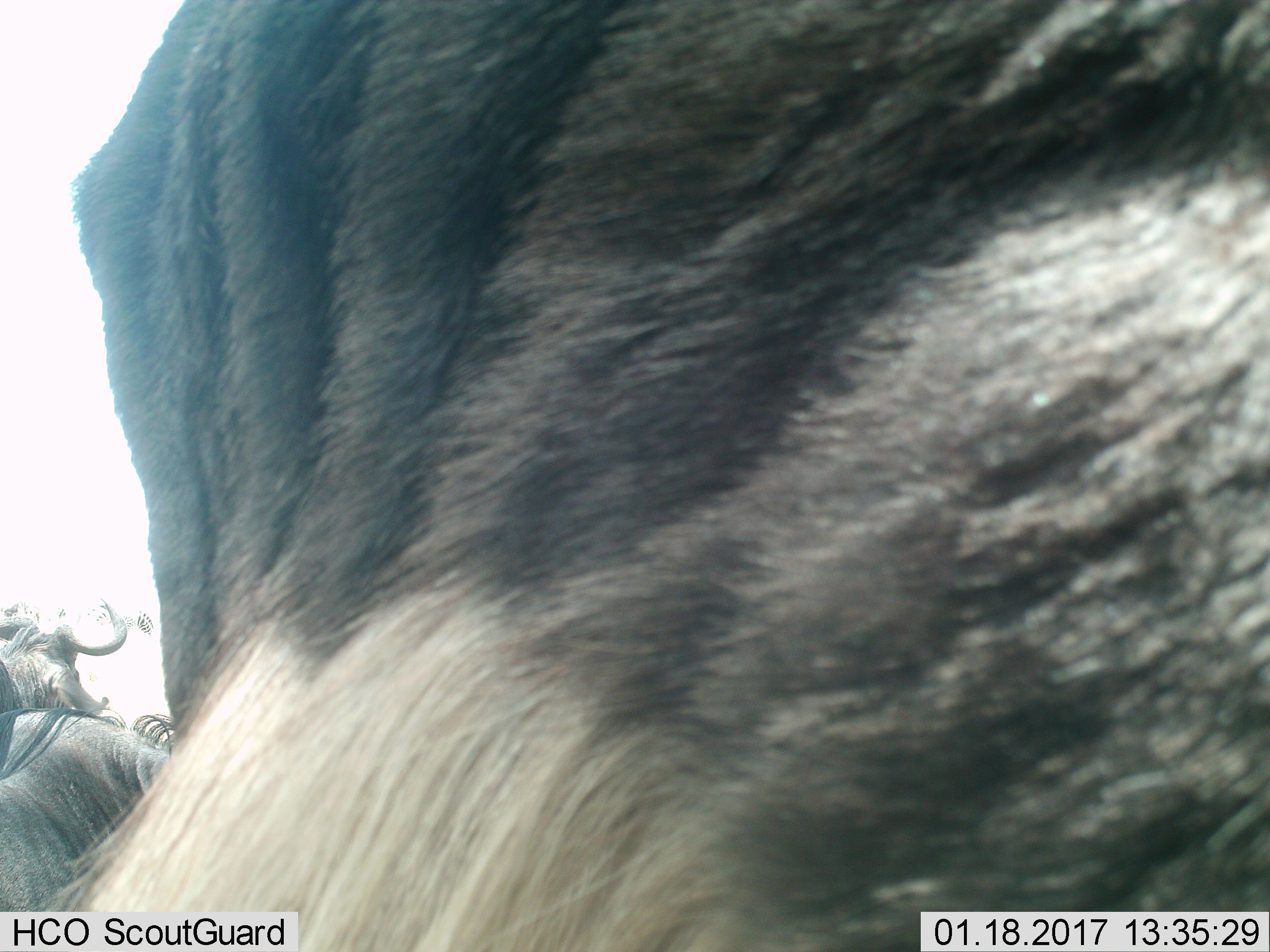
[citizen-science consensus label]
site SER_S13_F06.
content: unidentified animal